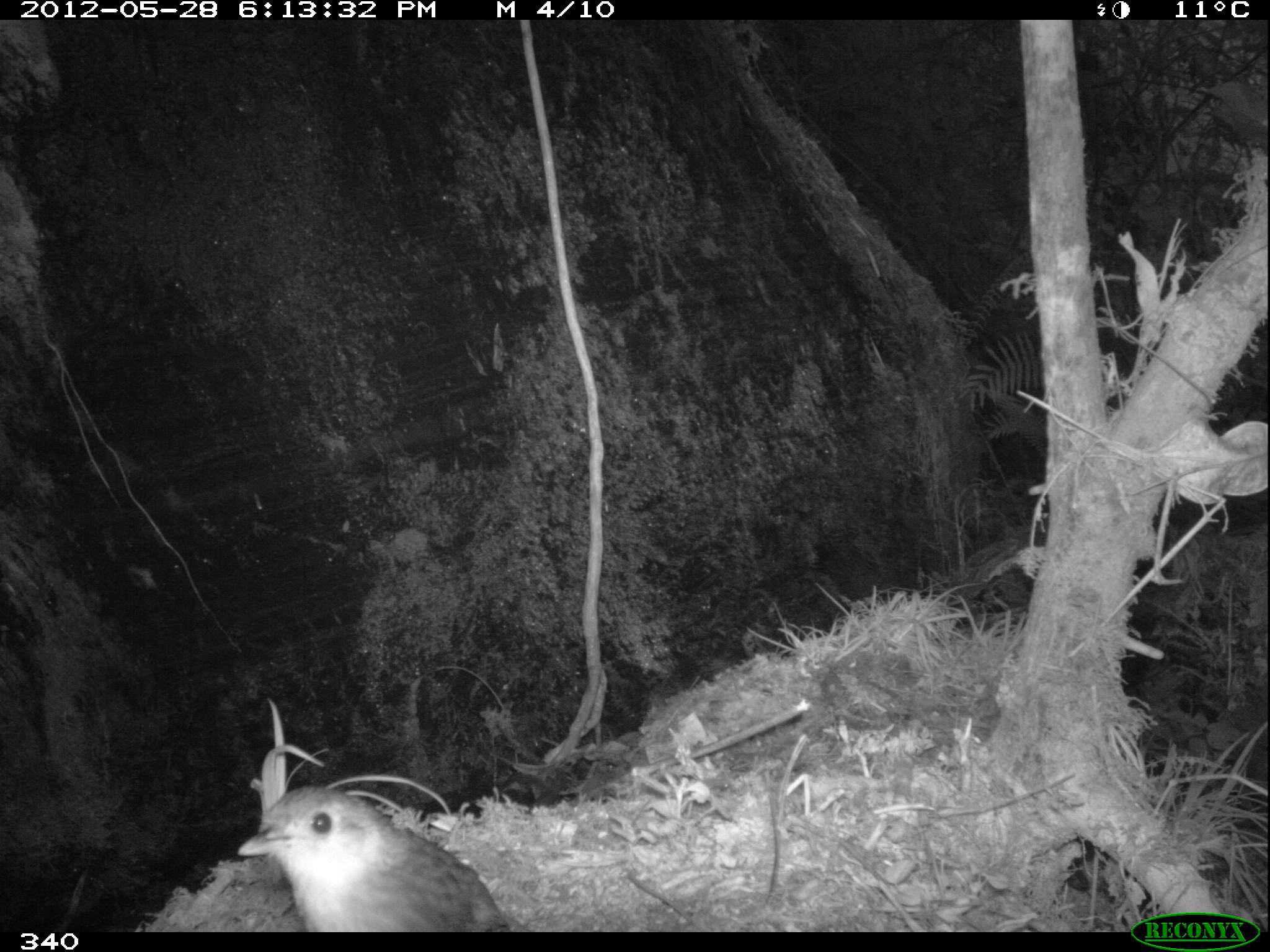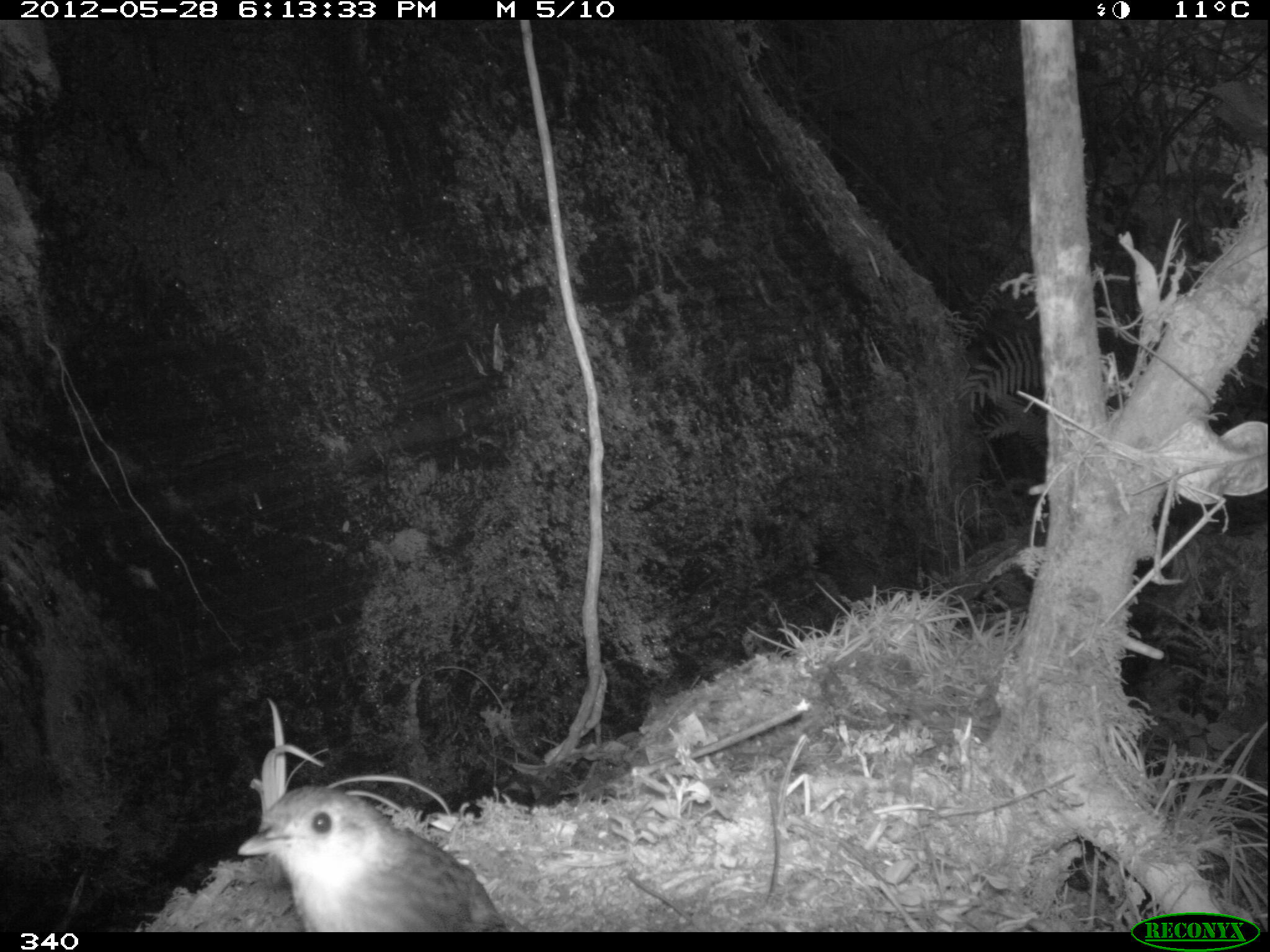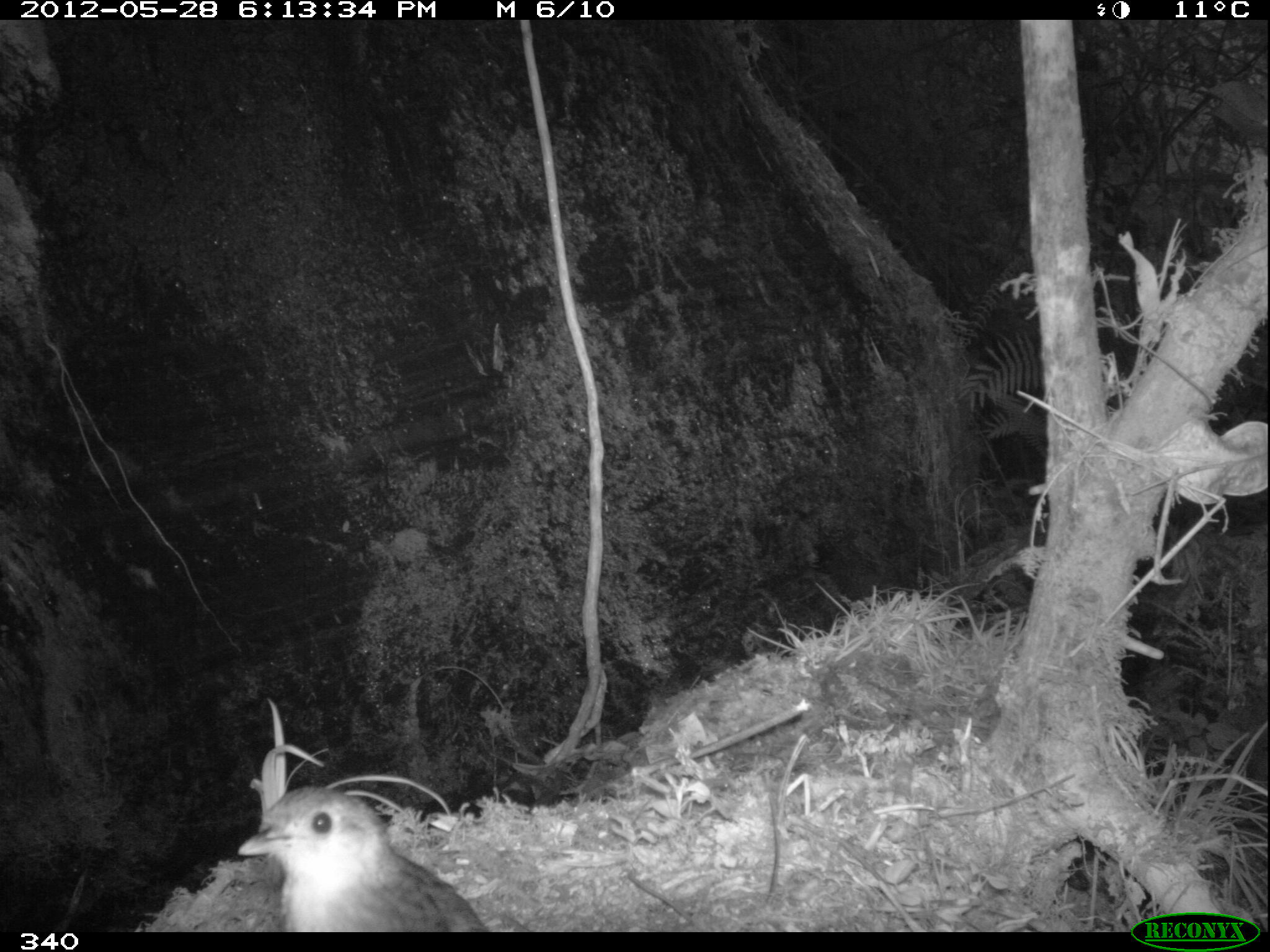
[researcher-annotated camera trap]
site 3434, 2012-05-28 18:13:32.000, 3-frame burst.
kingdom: Animalia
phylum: Chordata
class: Aves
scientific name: Aves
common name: bird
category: unknown bird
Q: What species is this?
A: Unknown bird (bird) (Aves).